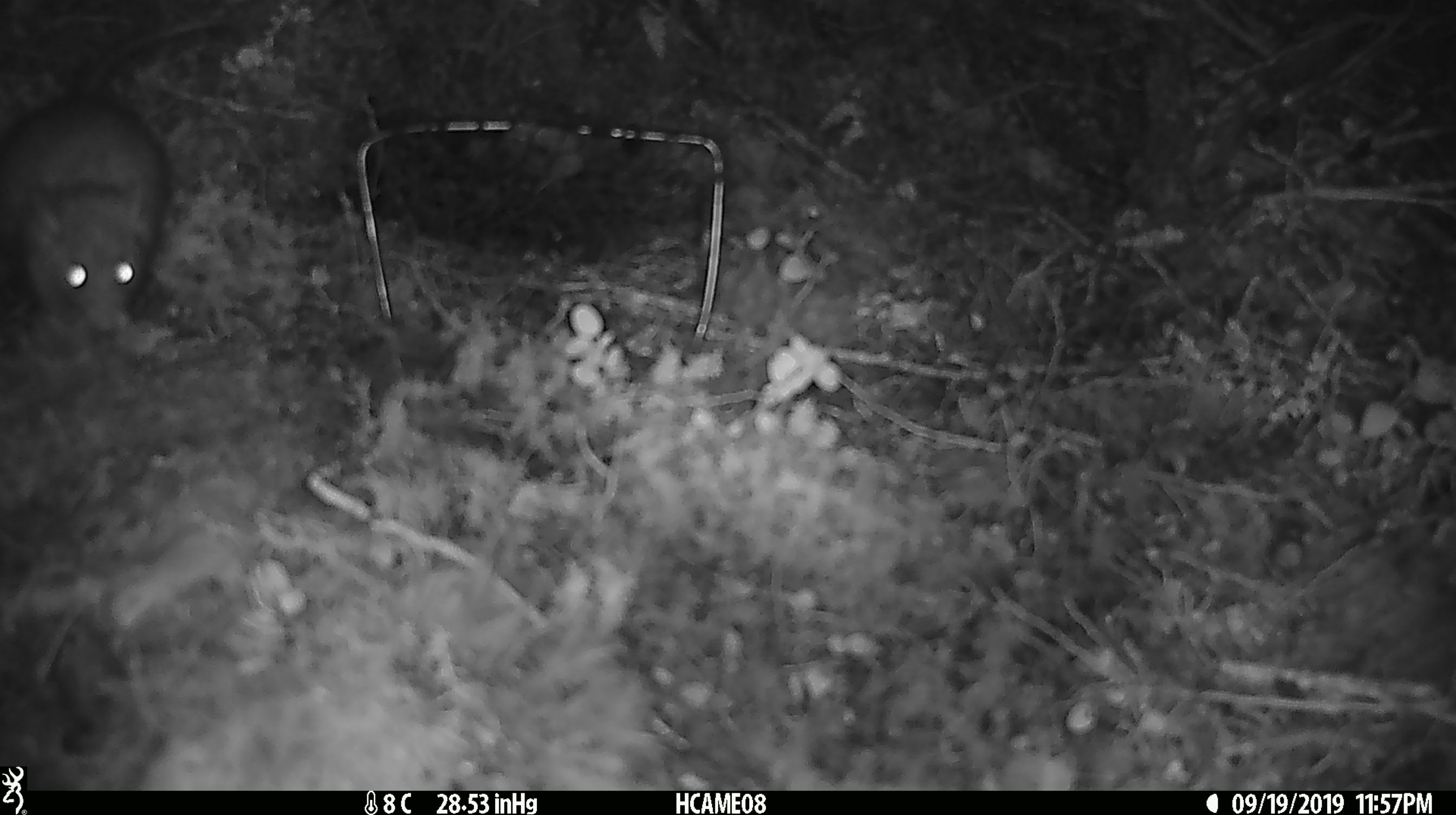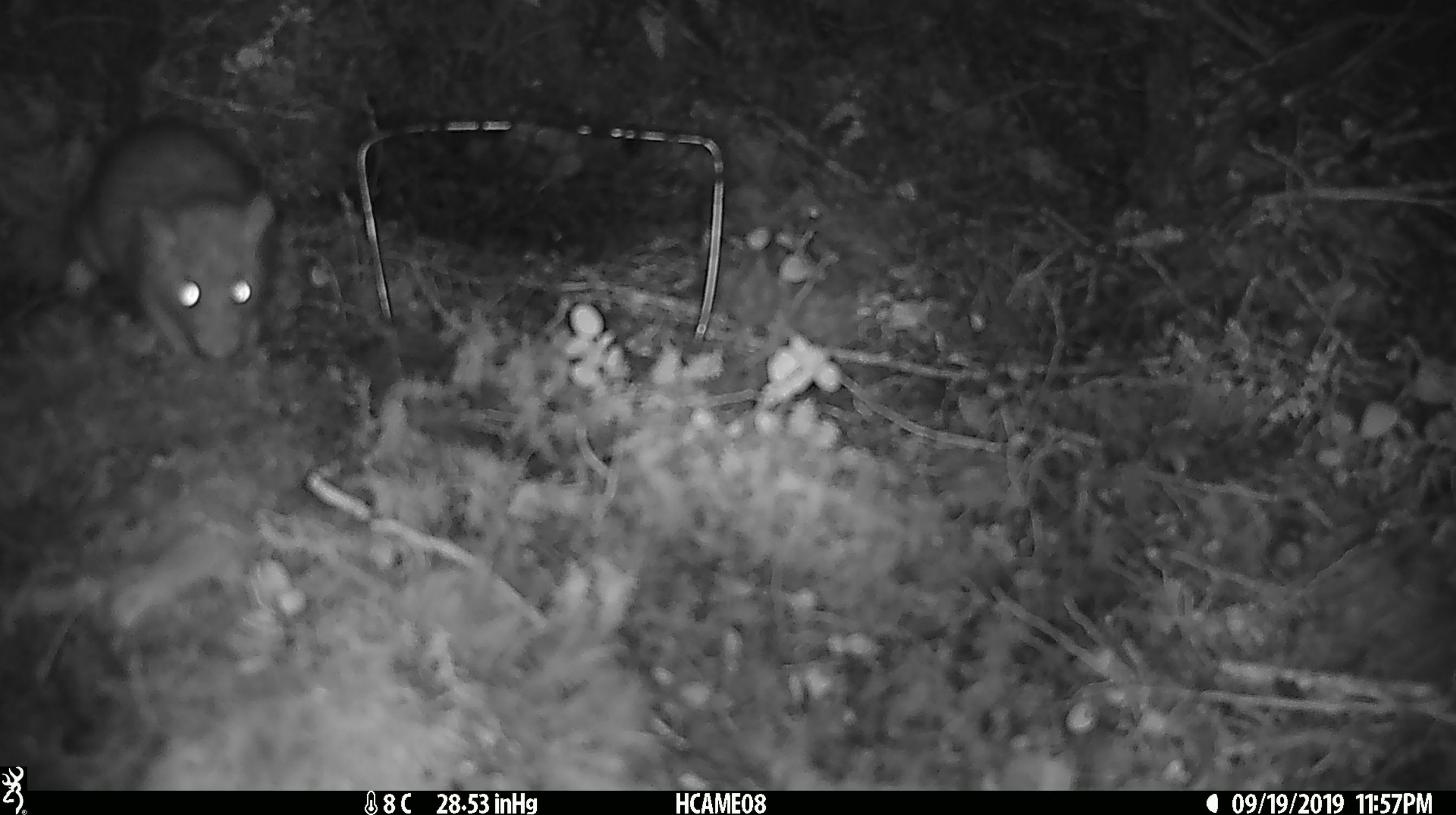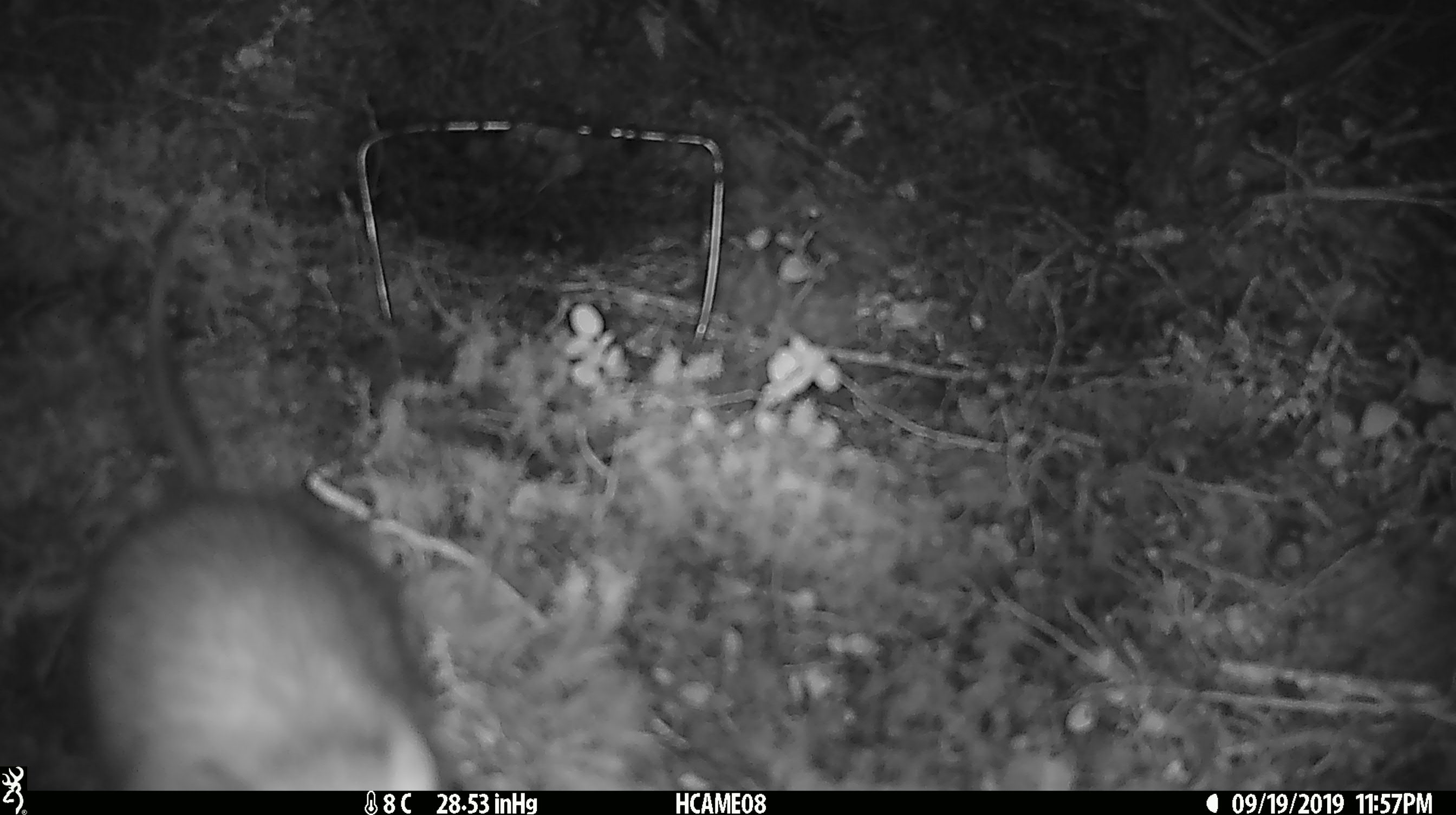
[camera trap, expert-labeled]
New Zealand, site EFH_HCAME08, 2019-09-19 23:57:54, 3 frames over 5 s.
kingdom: Animalia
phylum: Chordata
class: Mammalia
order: Rodentia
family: Muridae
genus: Rattus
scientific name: Rattus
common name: rat